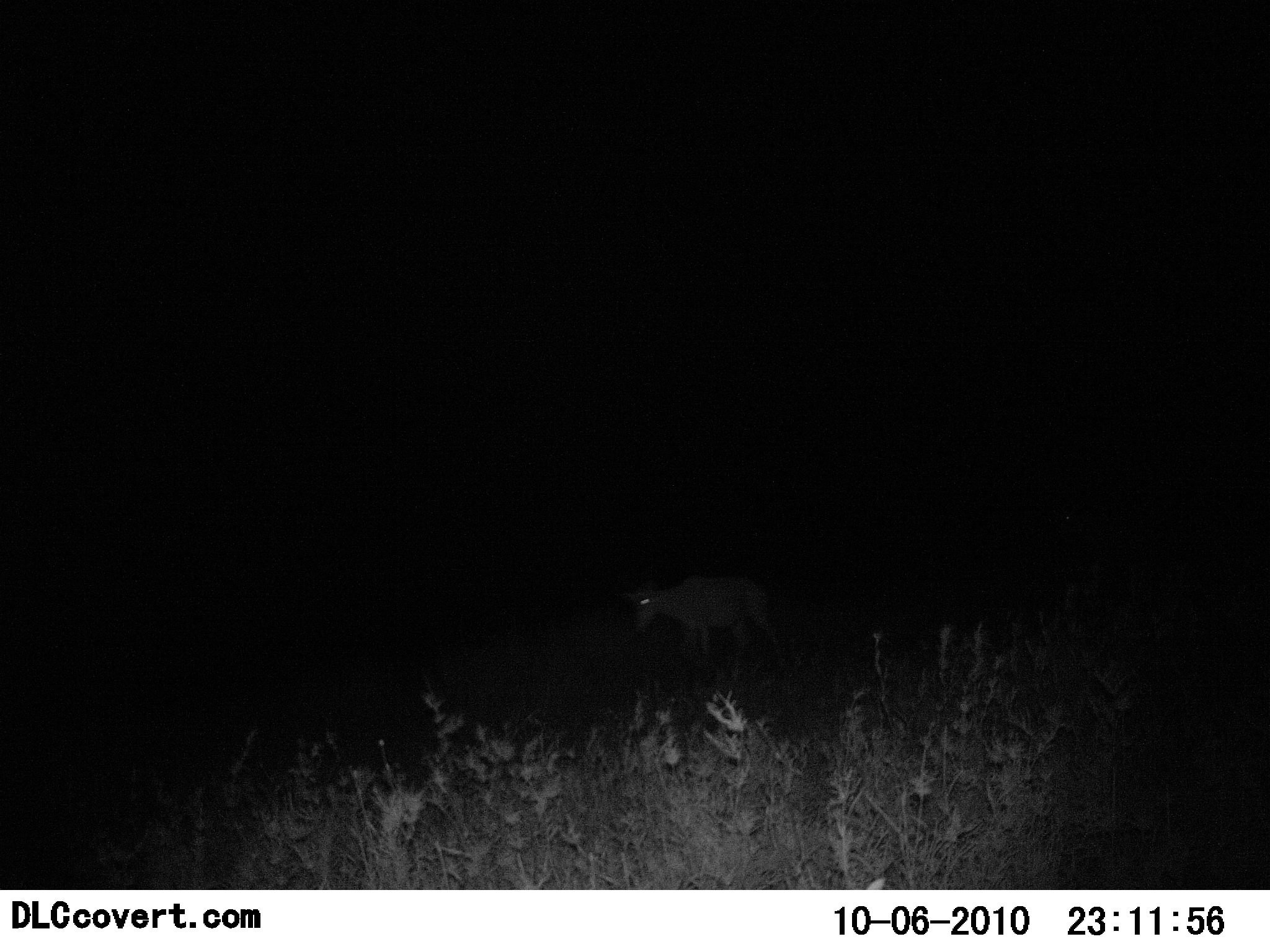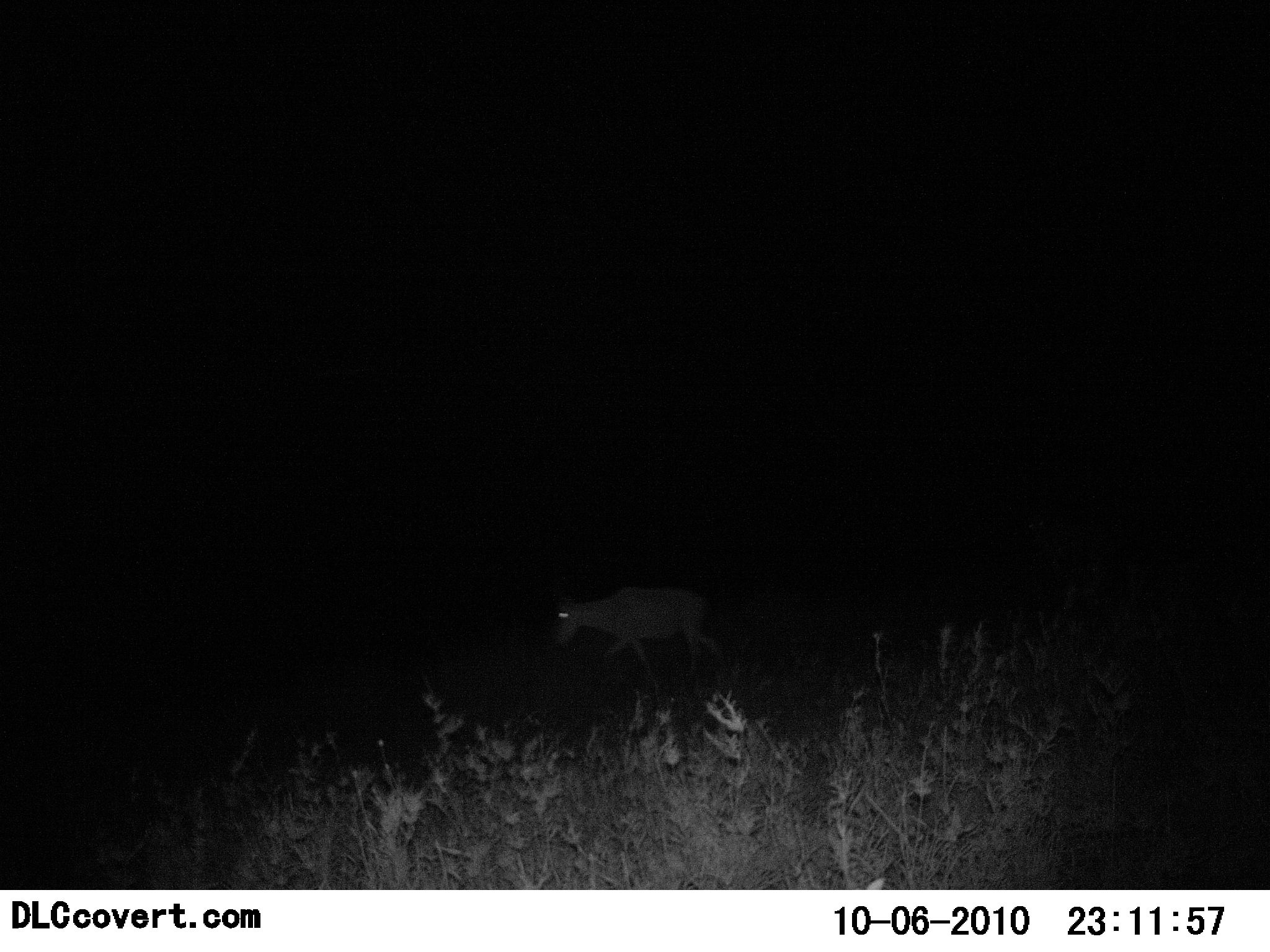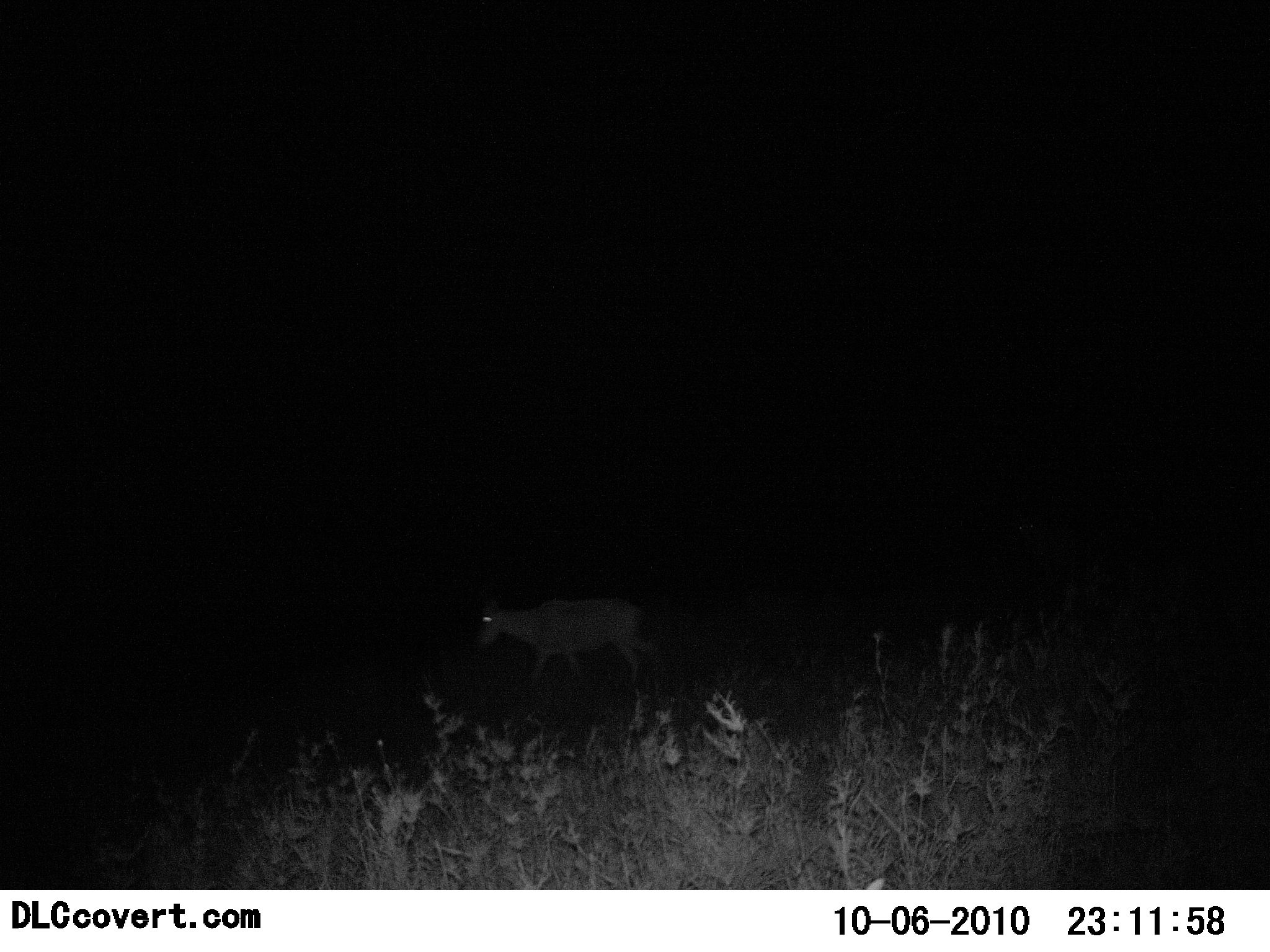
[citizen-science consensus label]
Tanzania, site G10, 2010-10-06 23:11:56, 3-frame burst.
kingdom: Animalia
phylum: Chordata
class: Mammalia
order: Artiodactyla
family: Bovidae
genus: Alcelaphus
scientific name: Alcelaphus buselaphus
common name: hartebeest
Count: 1.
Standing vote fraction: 0%.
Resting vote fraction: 0%.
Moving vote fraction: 100%.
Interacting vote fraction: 0%.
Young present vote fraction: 0%.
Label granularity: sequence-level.